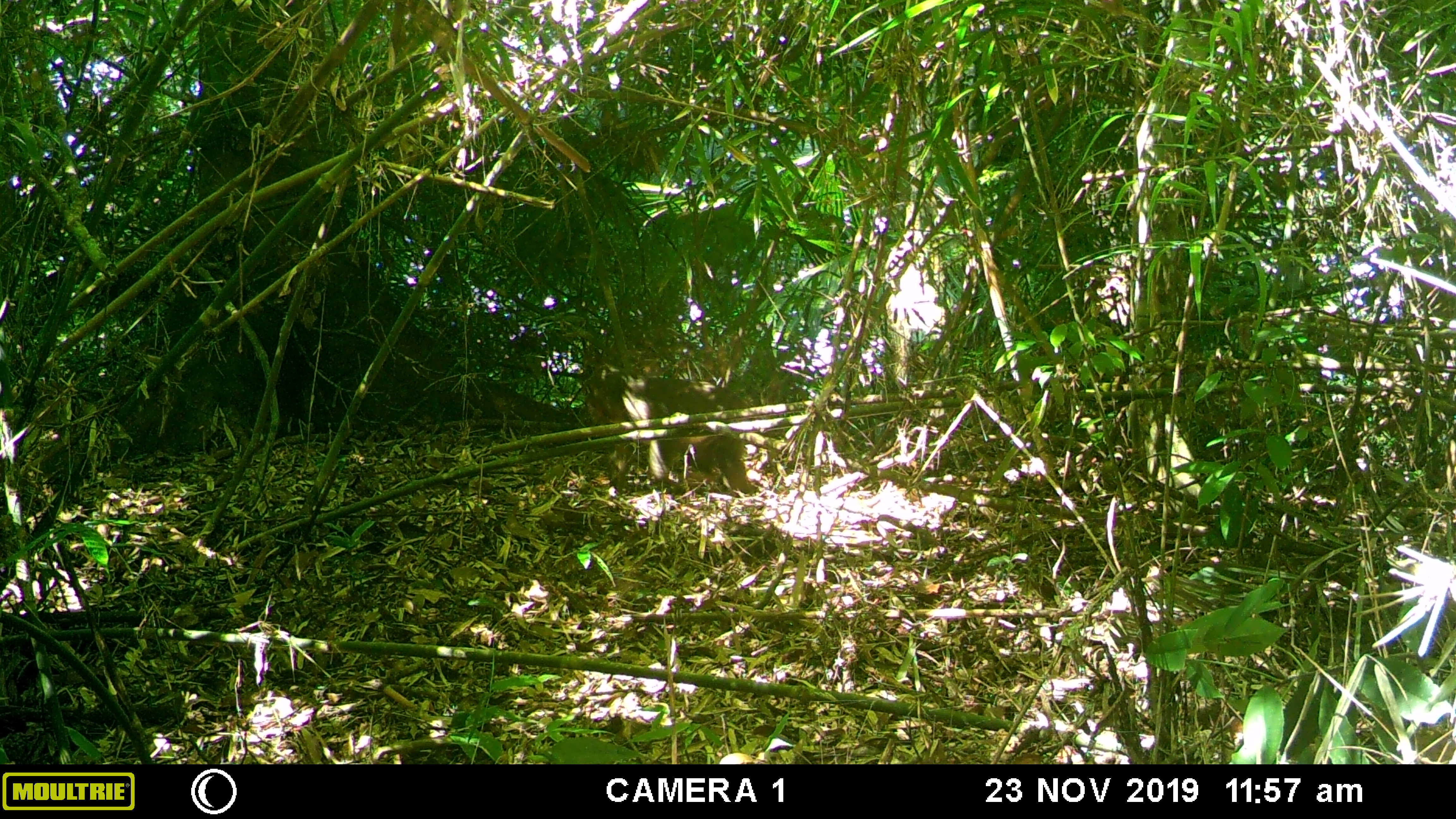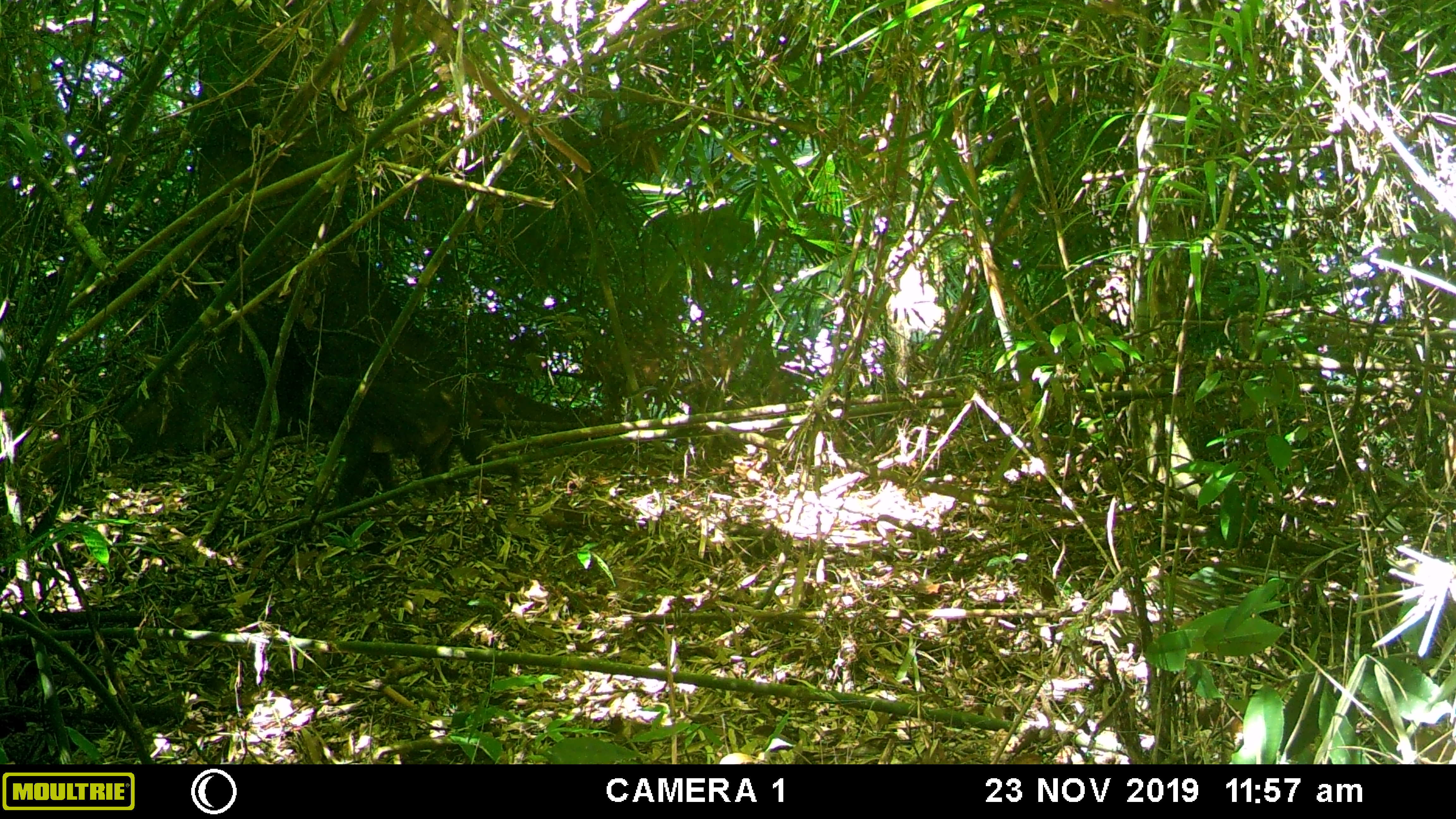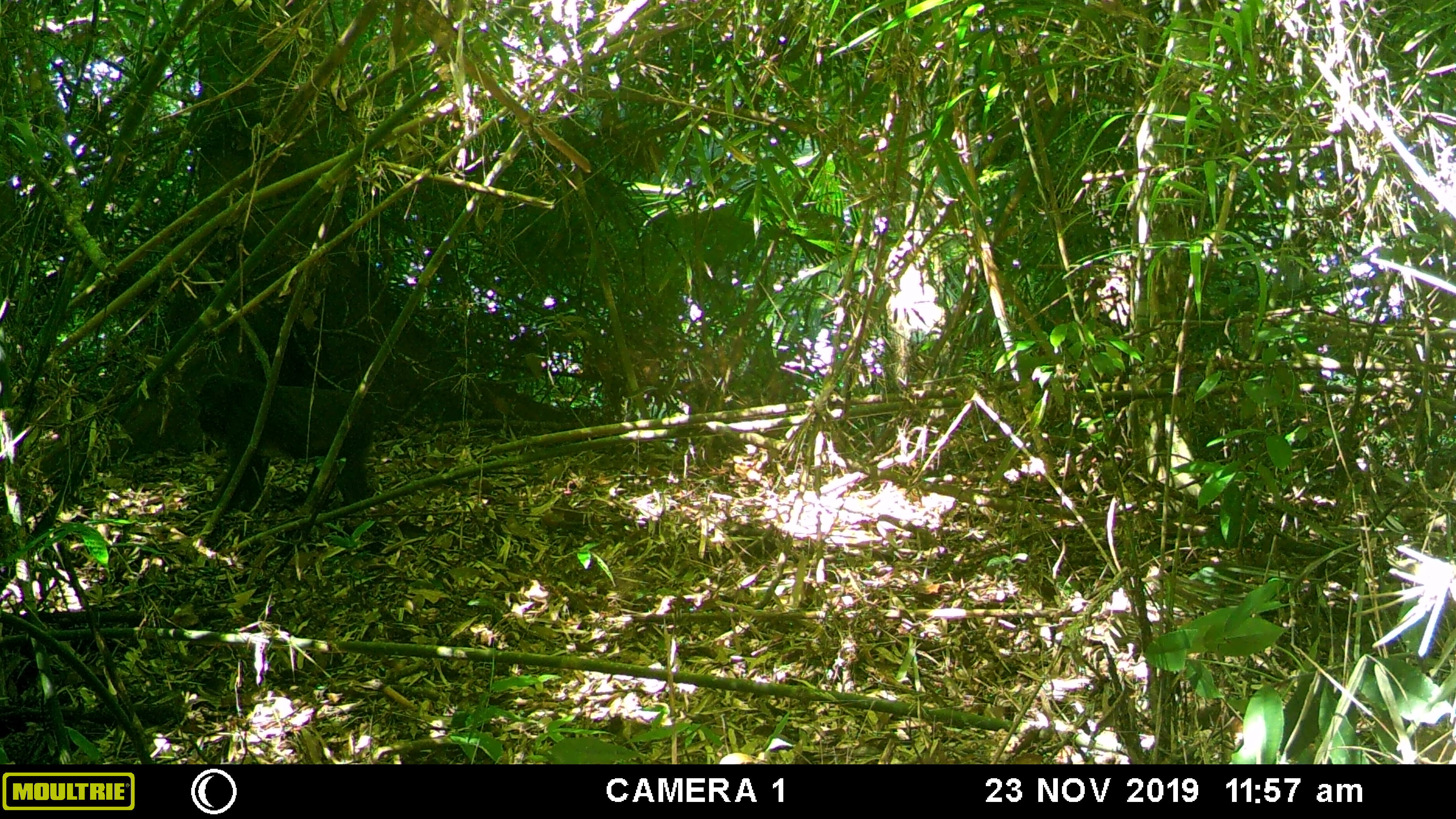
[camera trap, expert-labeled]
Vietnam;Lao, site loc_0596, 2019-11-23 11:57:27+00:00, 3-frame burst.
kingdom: Animalia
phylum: Chordata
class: Mammalia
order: Primates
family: Cercopithecidae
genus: Macaca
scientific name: Macaca arctoides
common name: stump-tailed macaque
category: stump tailed macaque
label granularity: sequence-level